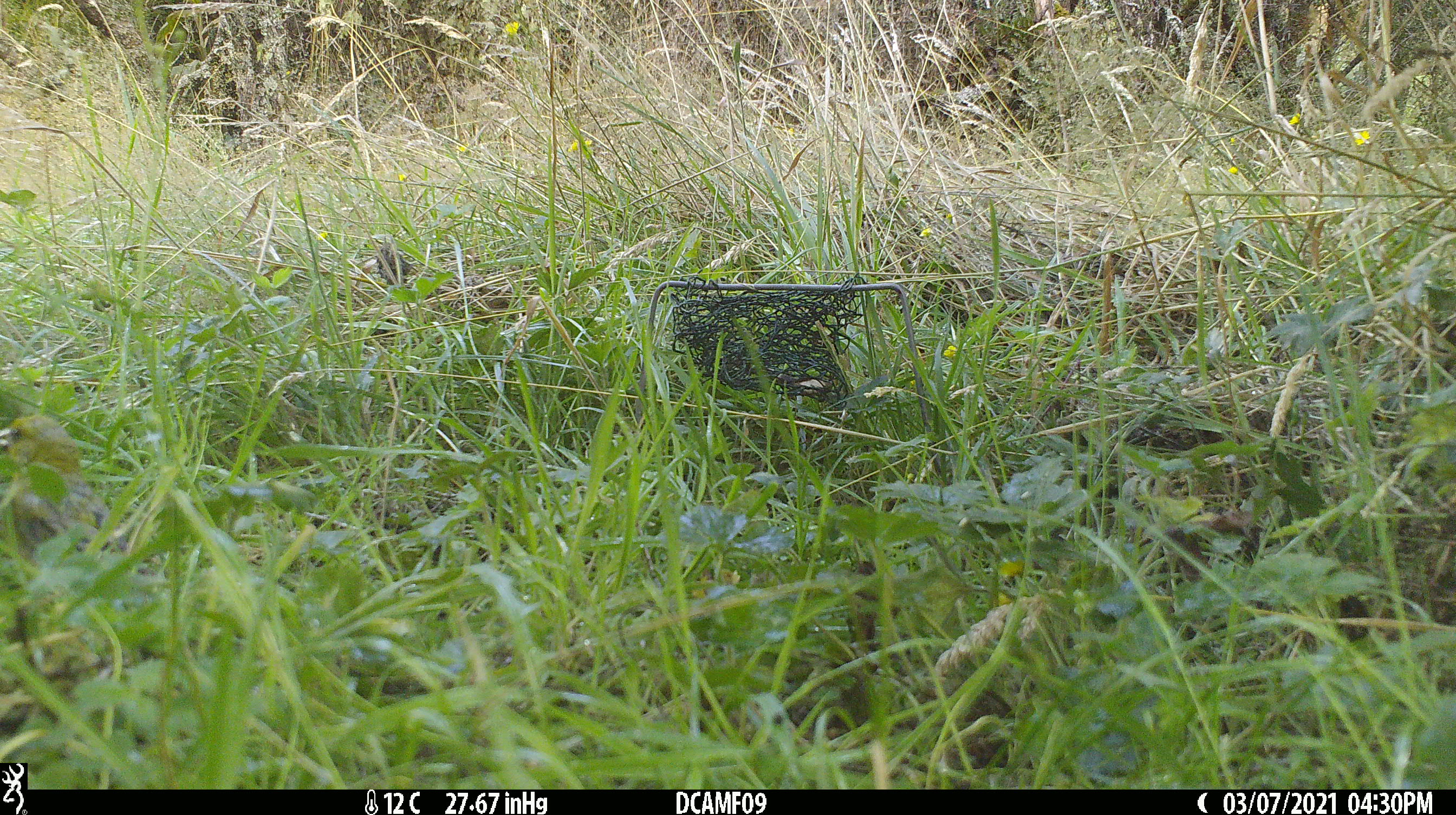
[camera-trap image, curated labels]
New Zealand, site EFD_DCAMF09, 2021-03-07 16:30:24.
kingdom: Animalia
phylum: Chordata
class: Aves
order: Passeriformes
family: Fringillidae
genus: Chloris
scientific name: Chloris chloris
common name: greenfinch